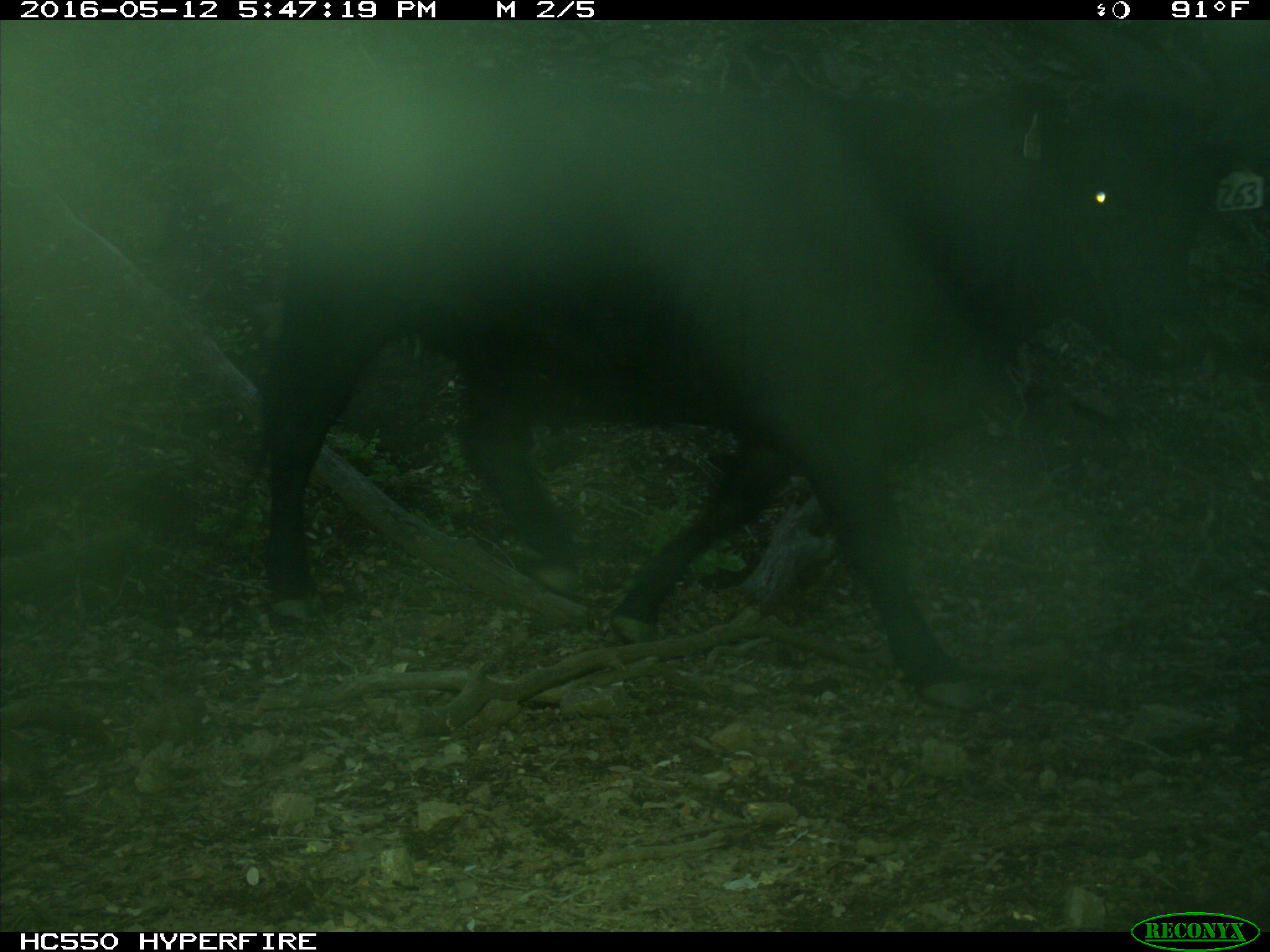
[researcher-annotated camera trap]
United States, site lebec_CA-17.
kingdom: Animalia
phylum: Chordata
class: Mammalia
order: Artiodactyla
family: Bovidae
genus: Bos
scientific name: Bos taurus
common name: domestic cow